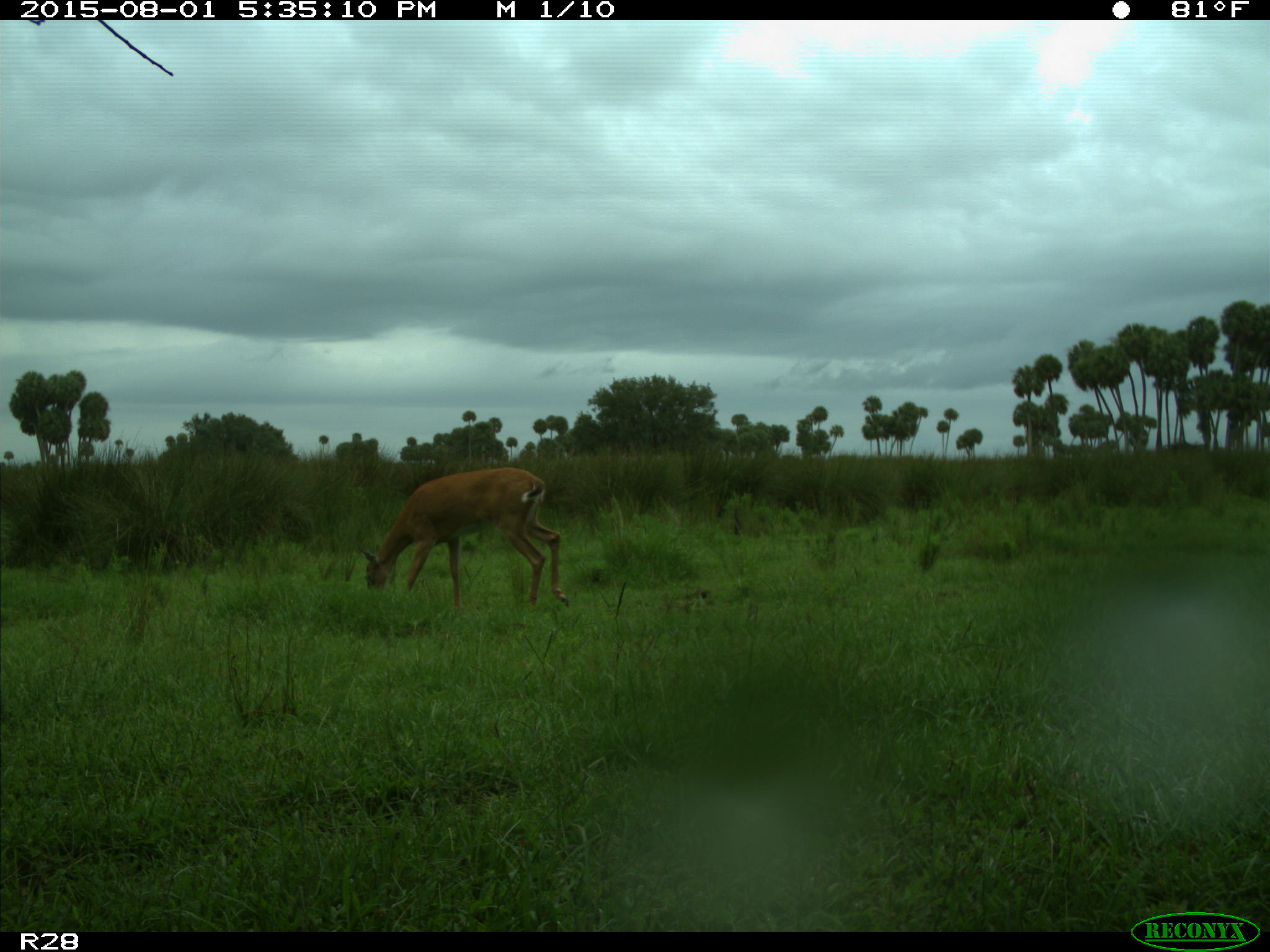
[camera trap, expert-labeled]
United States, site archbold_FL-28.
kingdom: Animalia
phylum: Chordata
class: Mammalia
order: Artiodactyla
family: Cervidae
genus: Odocoileus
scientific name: Odocoileus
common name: deer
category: unidentified deer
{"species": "unidentified deer (deer) (Odocoileus)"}